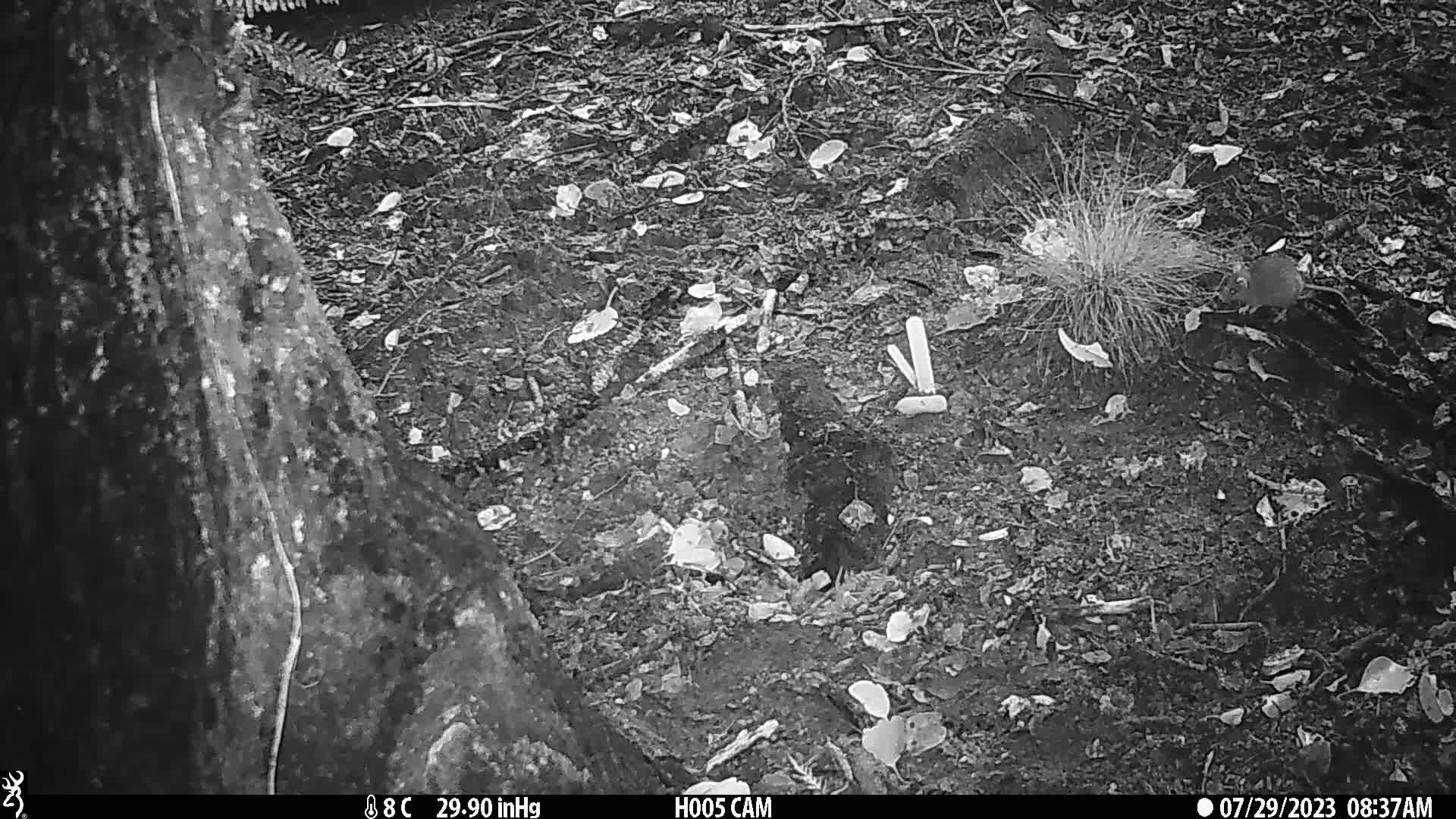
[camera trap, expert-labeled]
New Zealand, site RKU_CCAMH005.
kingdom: Animalia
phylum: Chordata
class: Mammalia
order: Rodentia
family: Muridae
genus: Rattus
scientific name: Rattus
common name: rat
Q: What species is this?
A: Rat (Rattus).